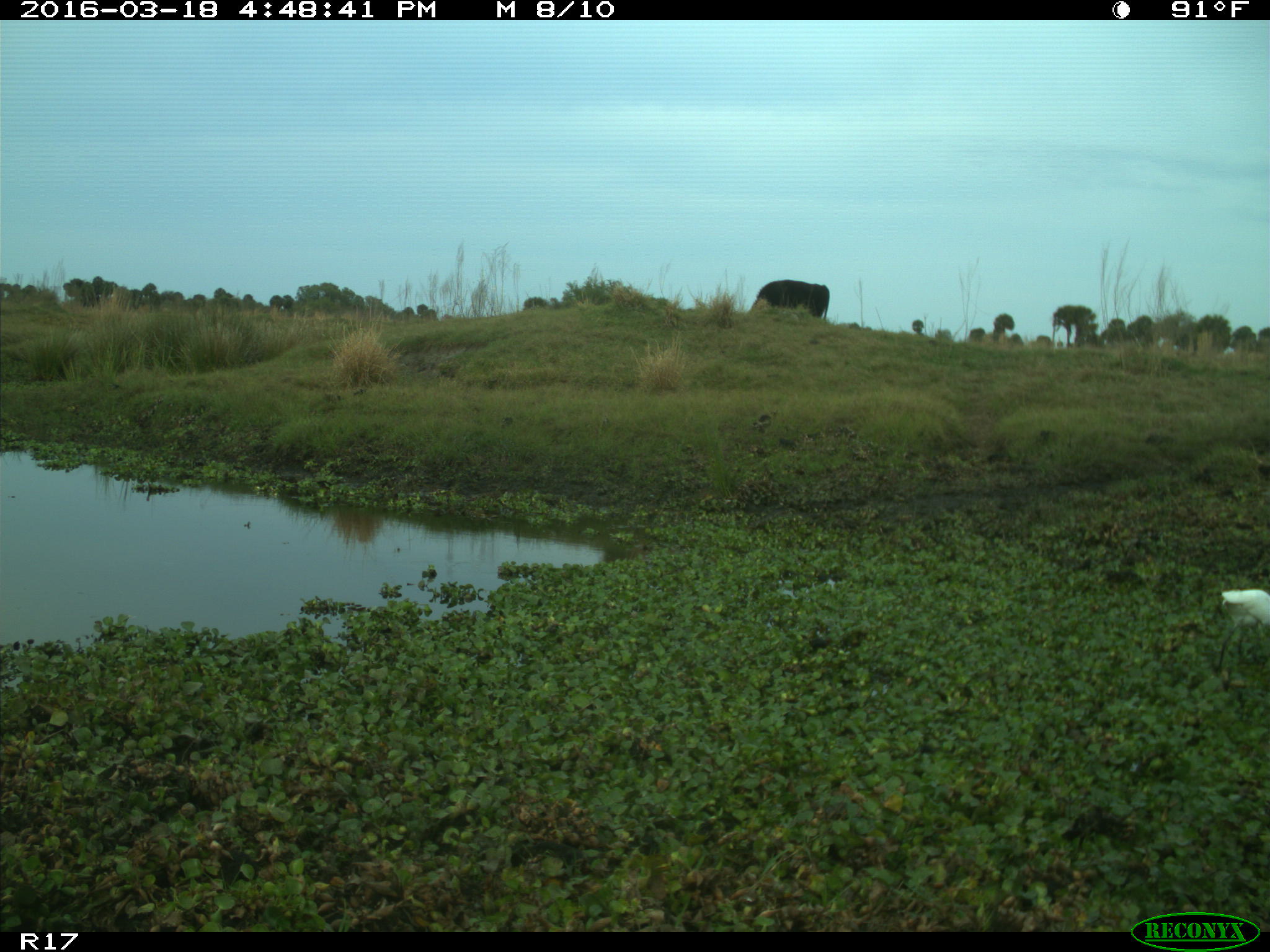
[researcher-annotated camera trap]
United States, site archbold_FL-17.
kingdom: Animalia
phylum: Chordata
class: Mammalia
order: Artiodactyla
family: Bovidae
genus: Bos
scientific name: Bos taurus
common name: domestic cow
Bos taurus (domestic cow).